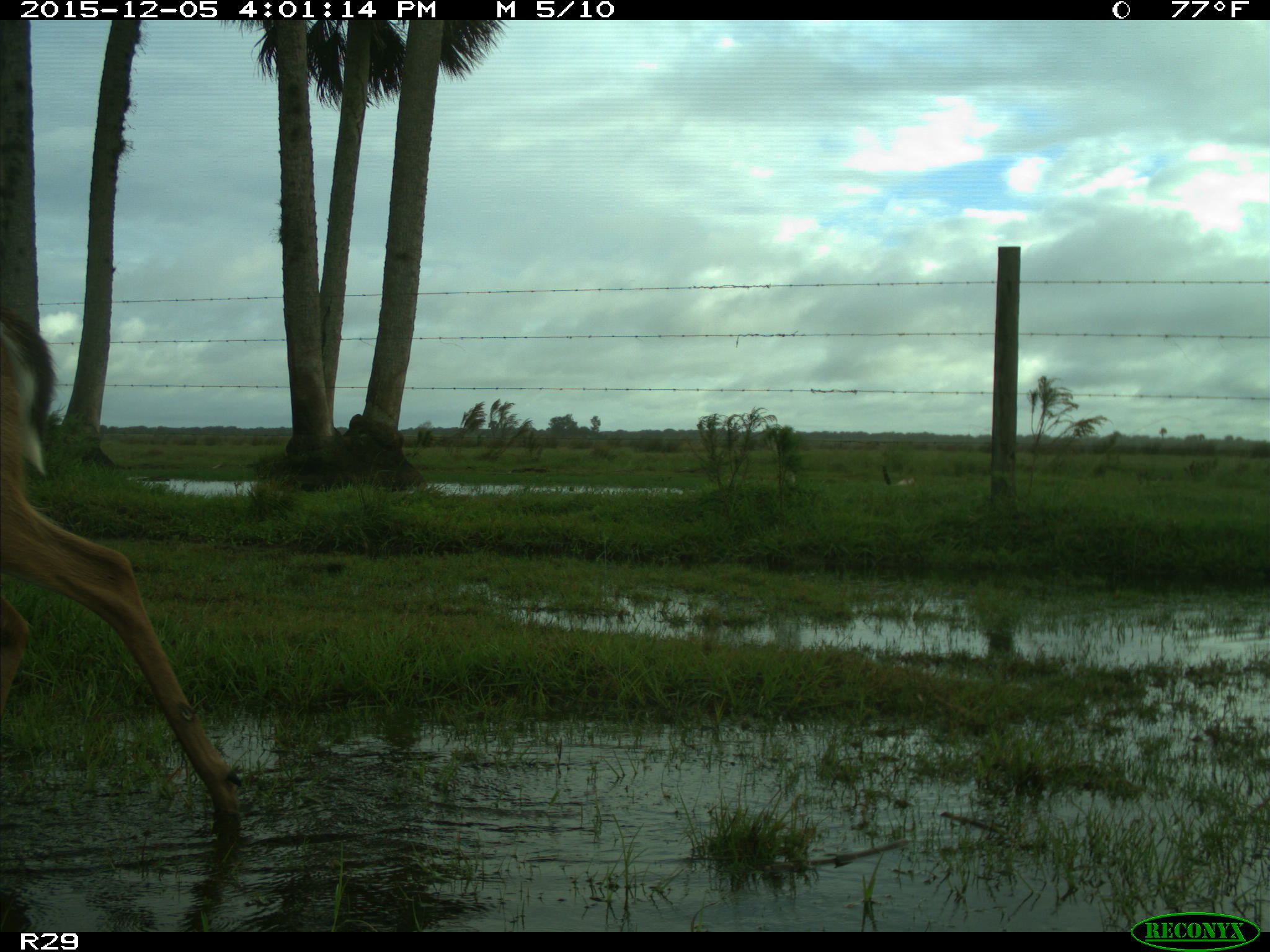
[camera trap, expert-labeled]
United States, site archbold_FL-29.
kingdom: Animalia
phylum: Chordata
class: Mammalia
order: Artiodactyla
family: Cervidae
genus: Odocoileus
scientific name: Odocoileus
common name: deer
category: unidentified deer